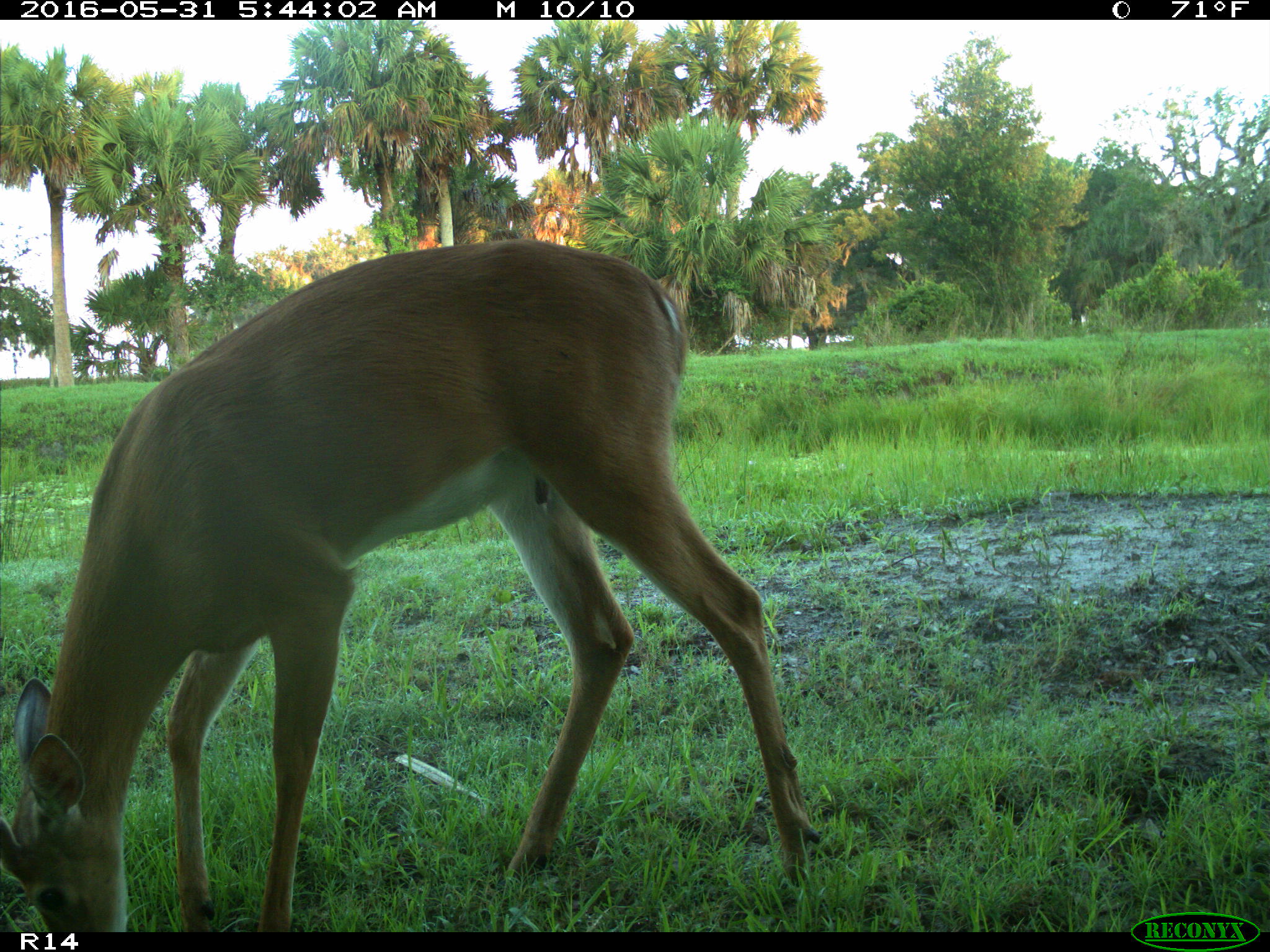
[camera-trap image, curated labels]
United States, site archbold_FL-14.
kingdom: Animalia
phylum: Chordata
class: Mammalia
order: Artiodactyla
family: Cervidae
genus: Odocoileus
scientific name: Odocoileus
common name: deer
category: unidentified deer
Unidentified deer (deer) (Odocoileus).